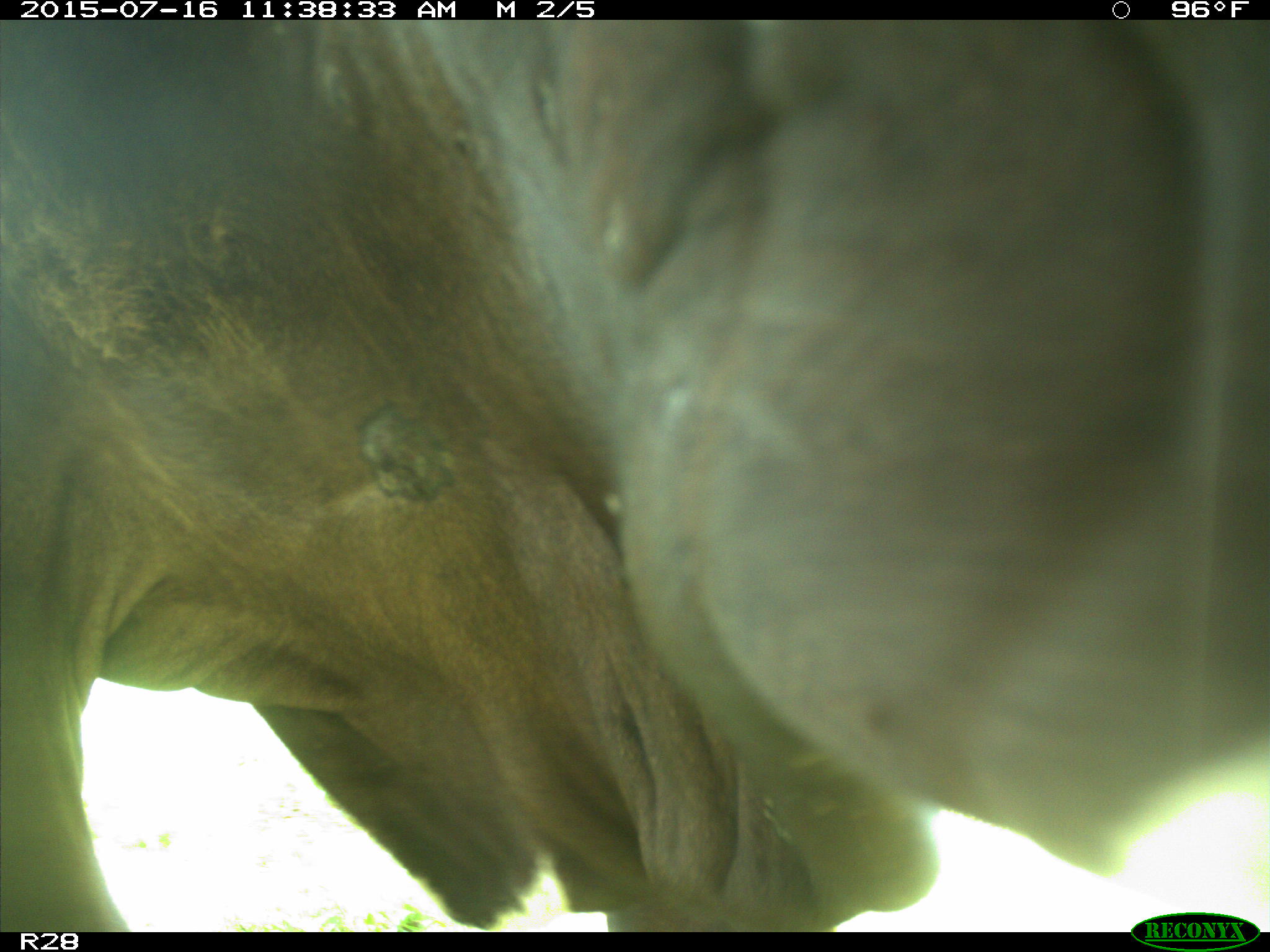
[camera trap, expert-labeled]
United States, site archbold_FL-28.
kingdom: Animalia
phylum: Chordata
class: Mammalia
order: Artiodactyla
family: Bovidae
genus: Bos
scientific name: Bos taurus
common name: domestic cow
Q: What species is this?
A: Bos taurus (domestic cow).